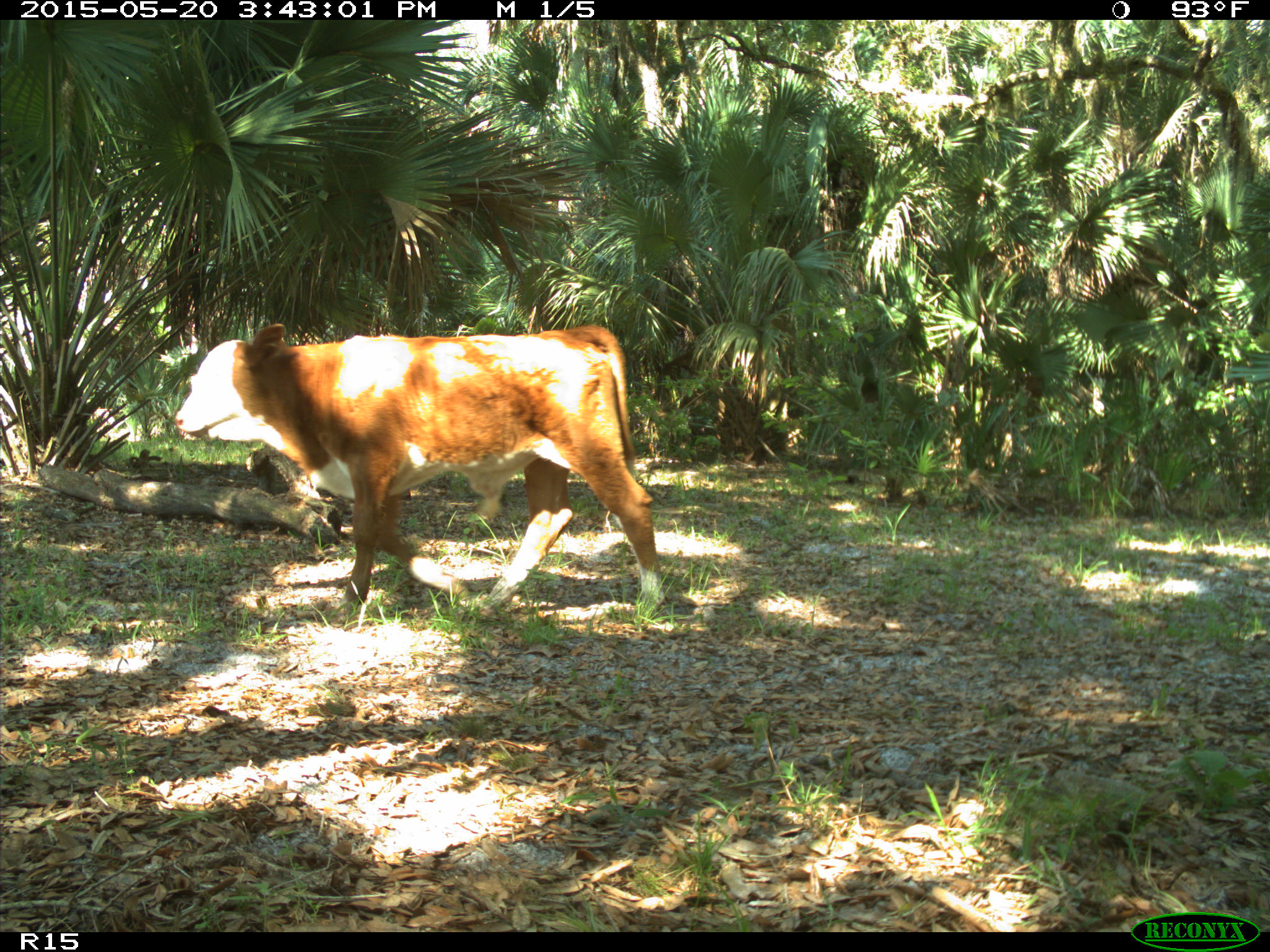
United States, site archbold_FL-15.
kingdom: Animalia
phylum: Chordata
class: Mammalia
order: Artiodactyla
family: Bovidae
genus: Bos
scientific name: Bos taurus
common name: domestic cow